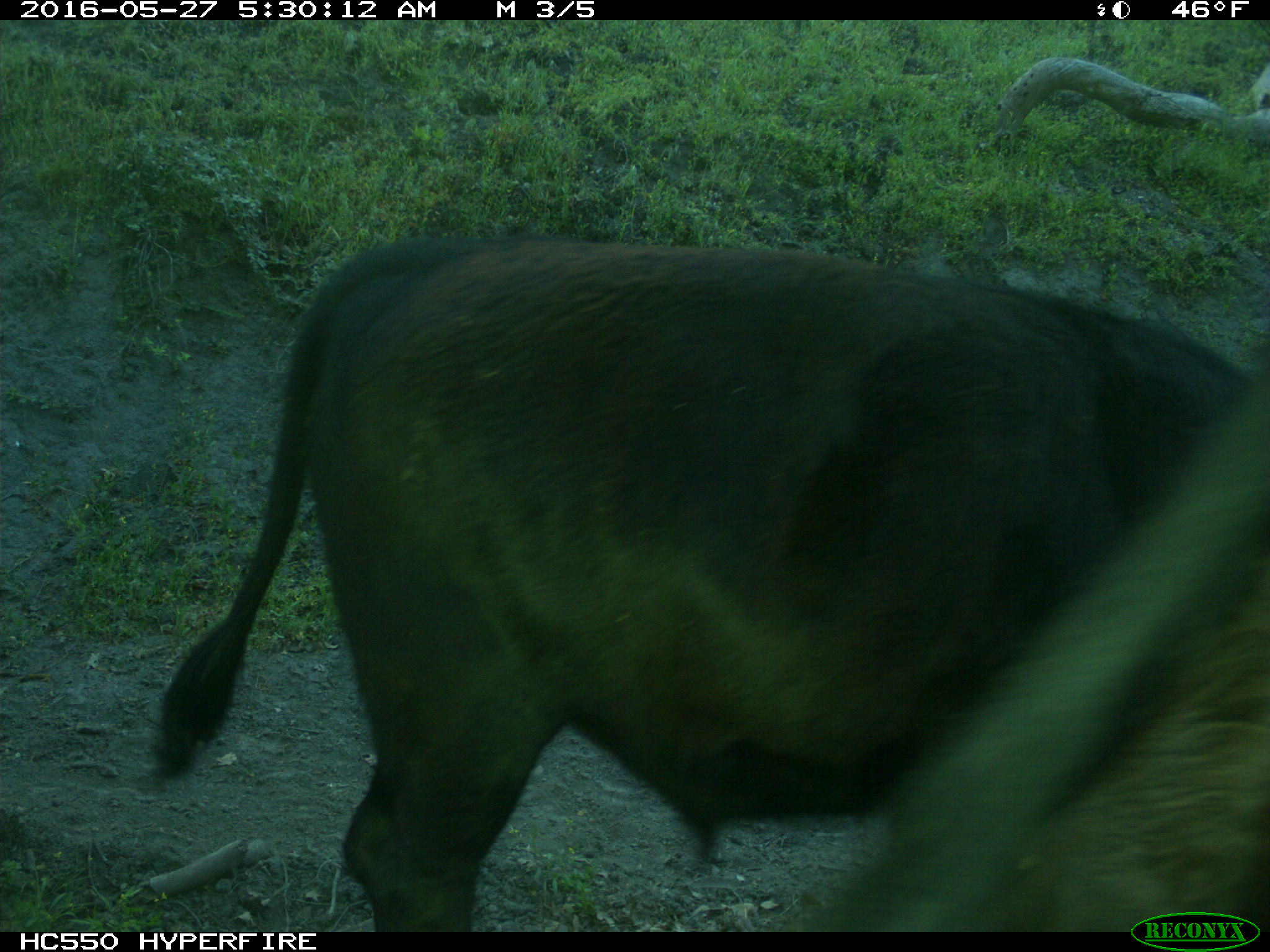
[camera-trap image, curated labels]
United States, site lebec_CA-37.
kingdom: Animalia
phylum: Chordata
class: Mammalia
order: Artiodactyla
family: Bovidae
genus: Bos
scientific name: Bos taurus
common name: domestic cow